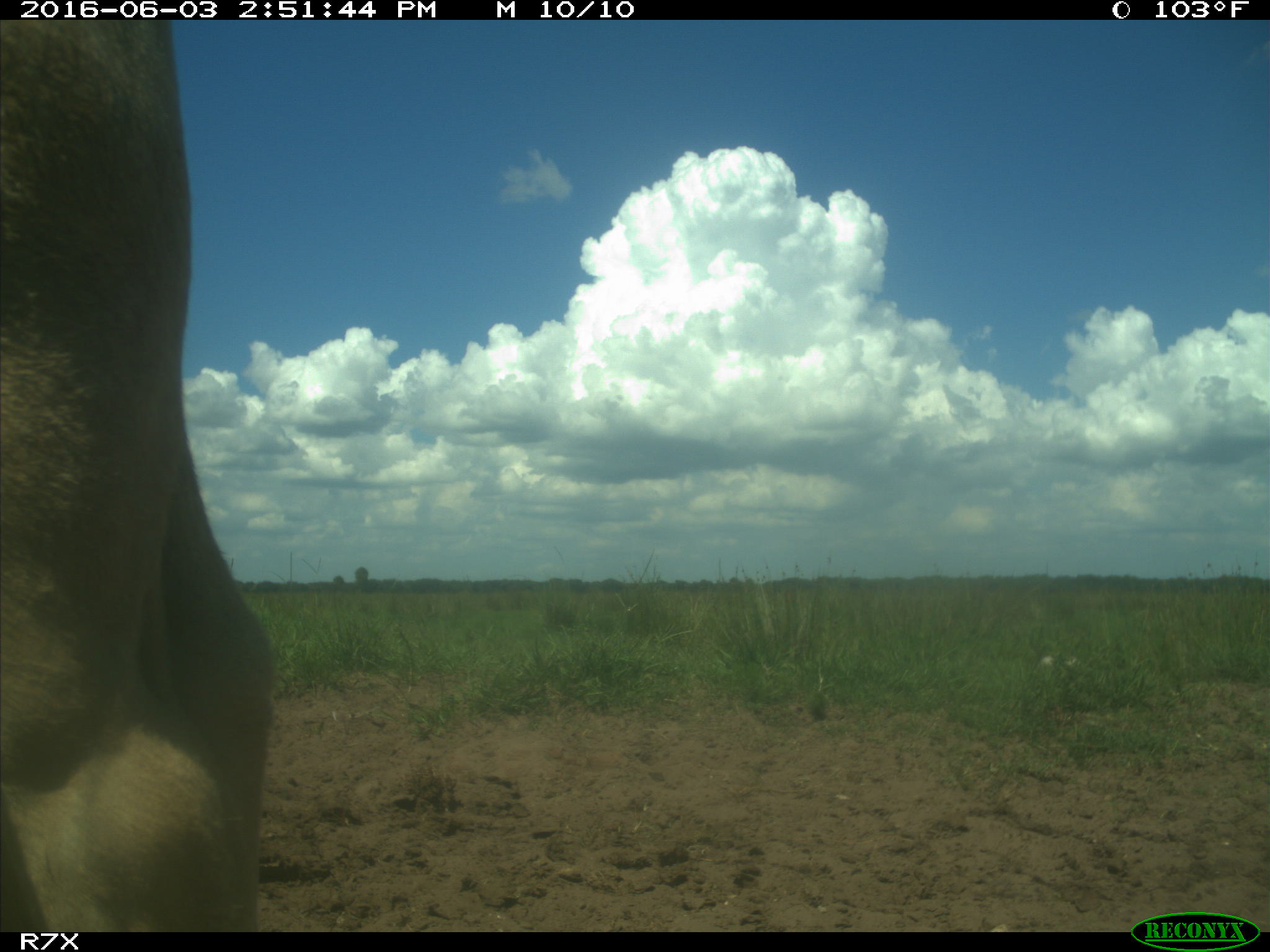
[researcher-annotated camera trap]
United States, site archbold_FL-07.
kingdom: Animalia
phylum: Chordata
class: Mammalia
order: Artiodactyla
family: Bovidae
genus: Bos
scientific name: Bos taurus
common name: domestic cow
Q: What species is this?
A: Bos taurus (domestic cow).